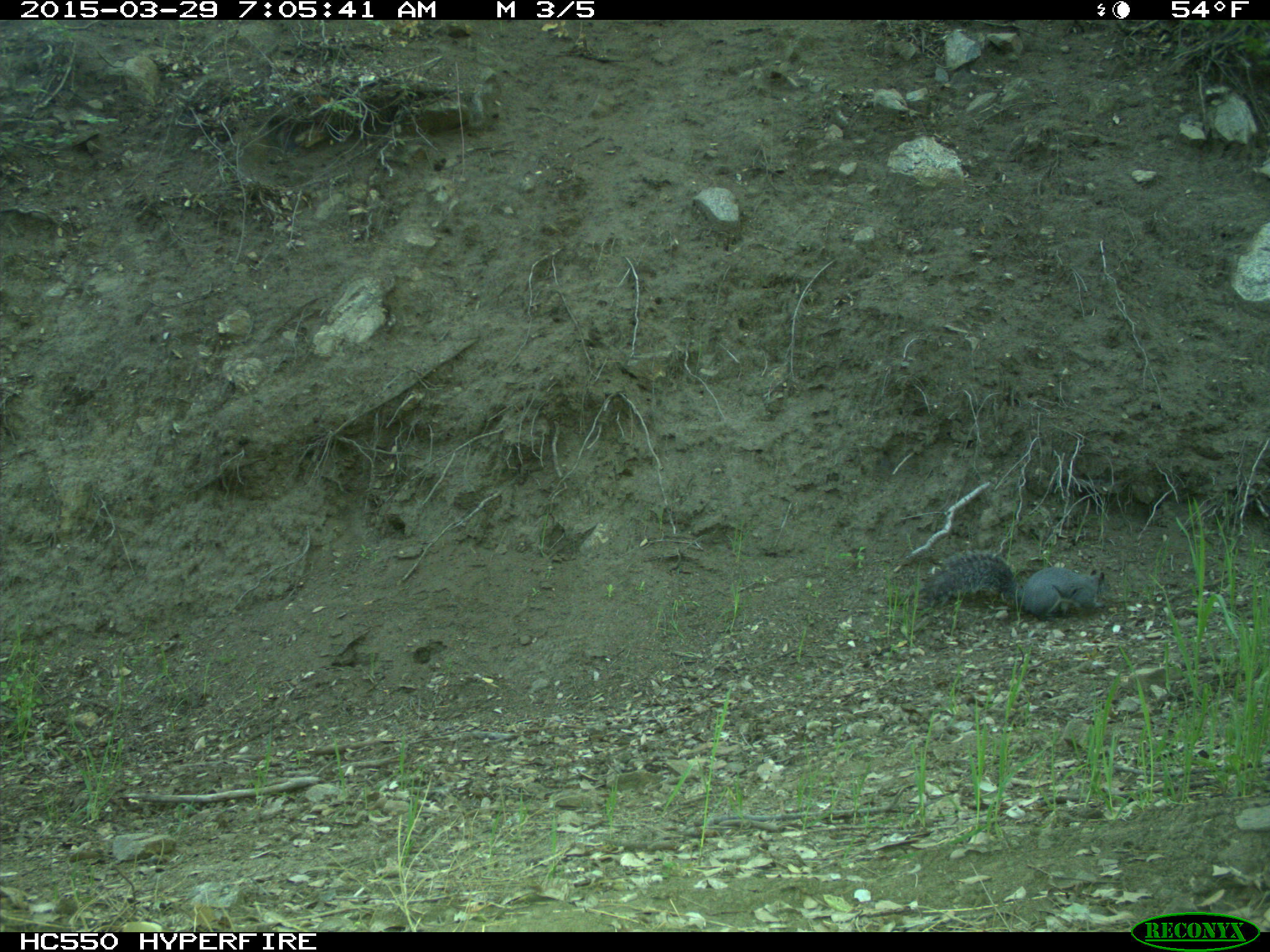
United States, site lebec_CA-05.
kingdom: Animalia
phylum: Chordata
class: Mammalia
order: Rodentia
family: Sciuridae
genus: Sciurus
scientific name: Sciurus carolinensis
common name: eastern gray squirrel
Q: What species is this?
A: Sciurus carolinensis (eastern gray squirrel).